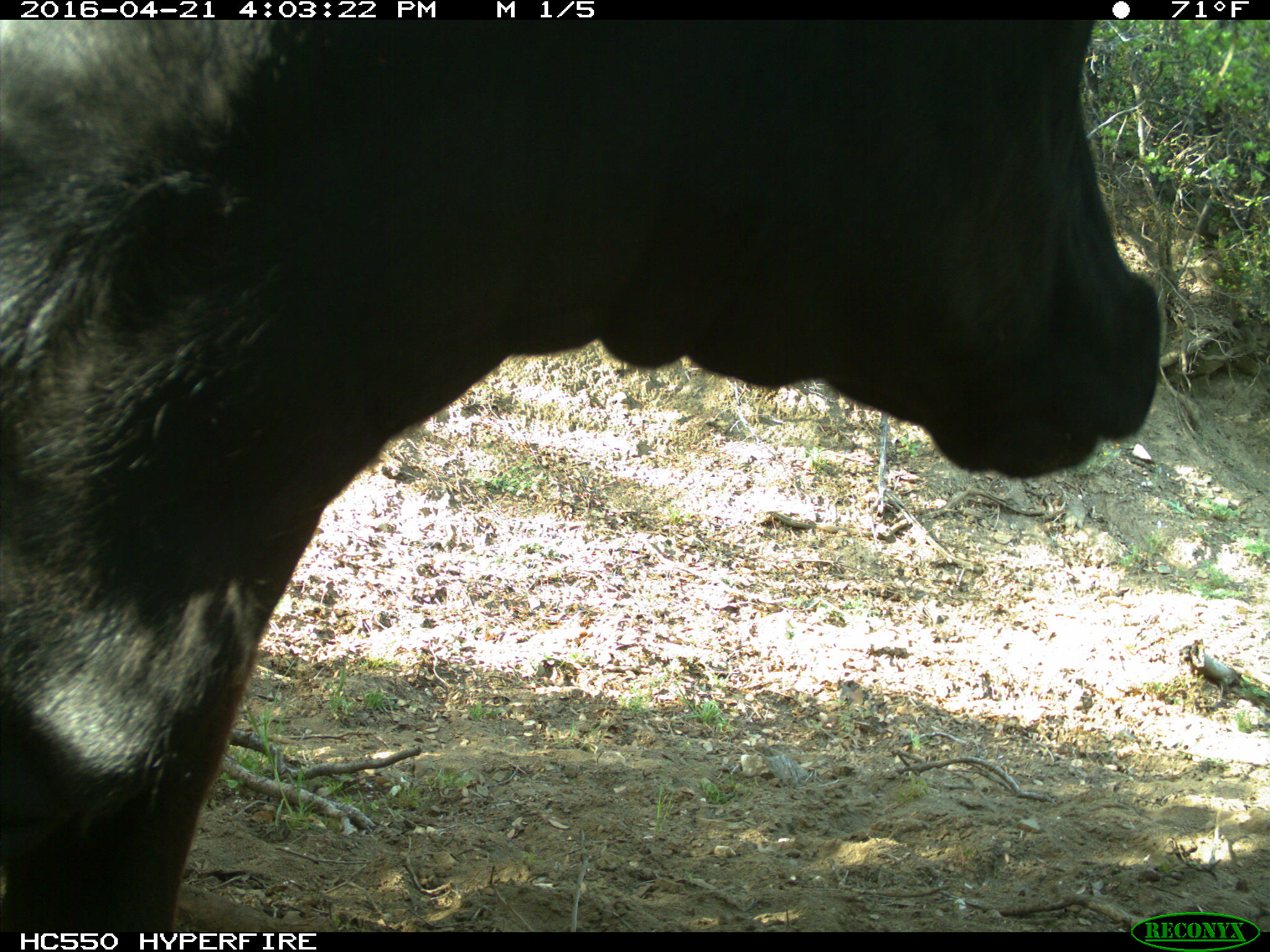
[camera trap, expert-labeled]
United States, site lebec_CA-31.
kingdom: Animalia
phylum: Chordata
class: Mammalia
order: Artiodactyla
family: Bovidae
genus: Bos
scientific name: Bos taurus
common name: domestic cow